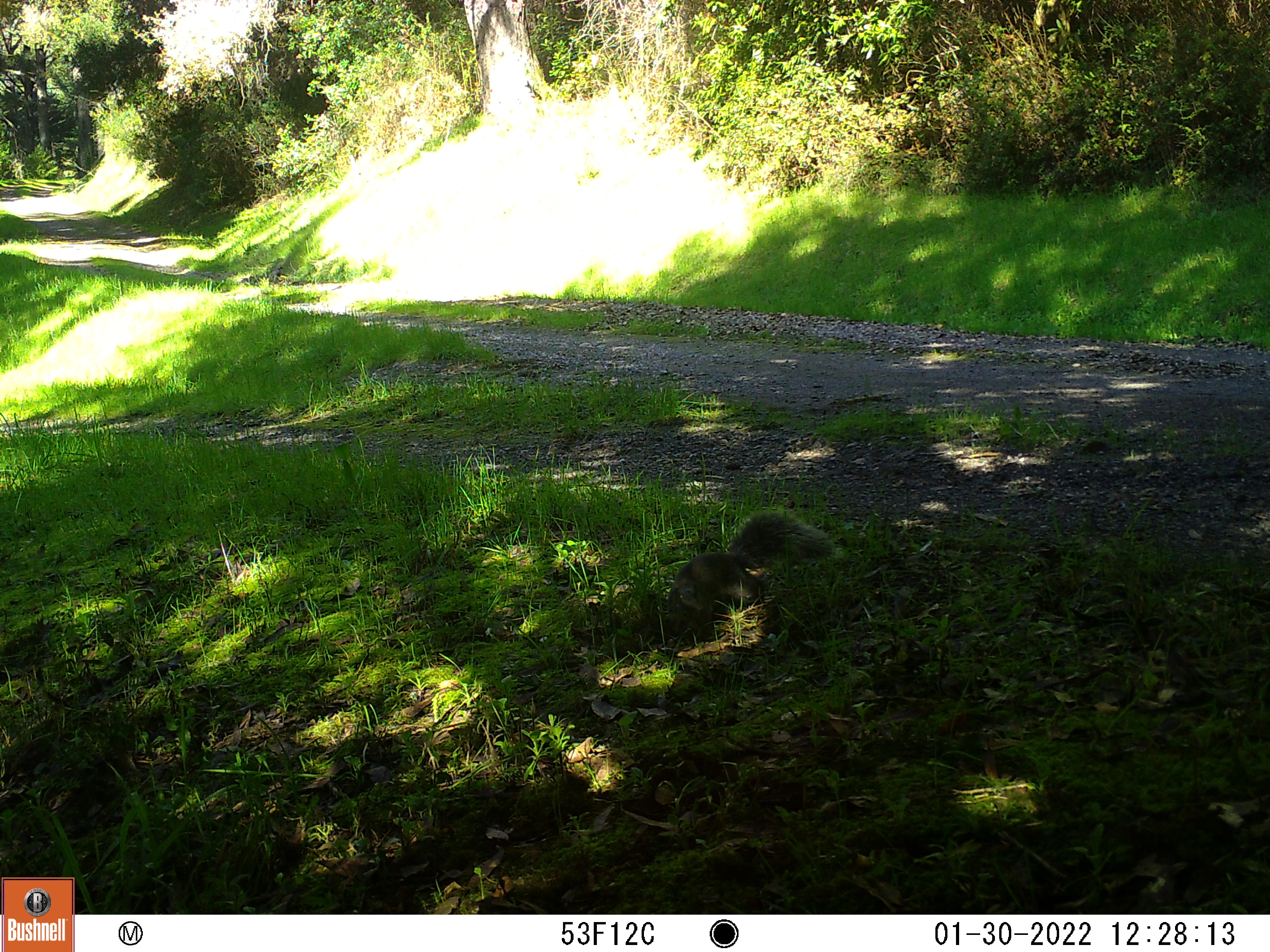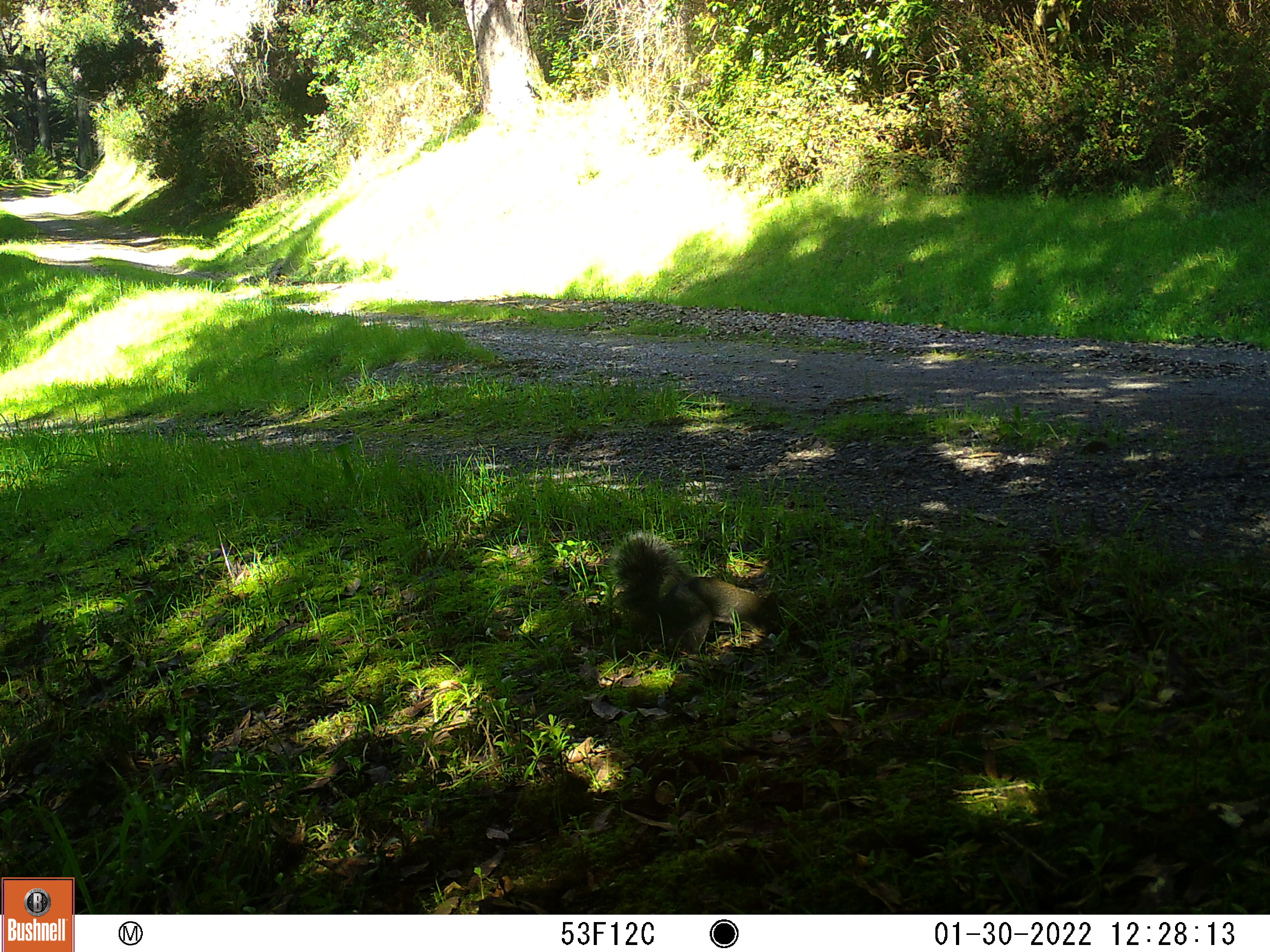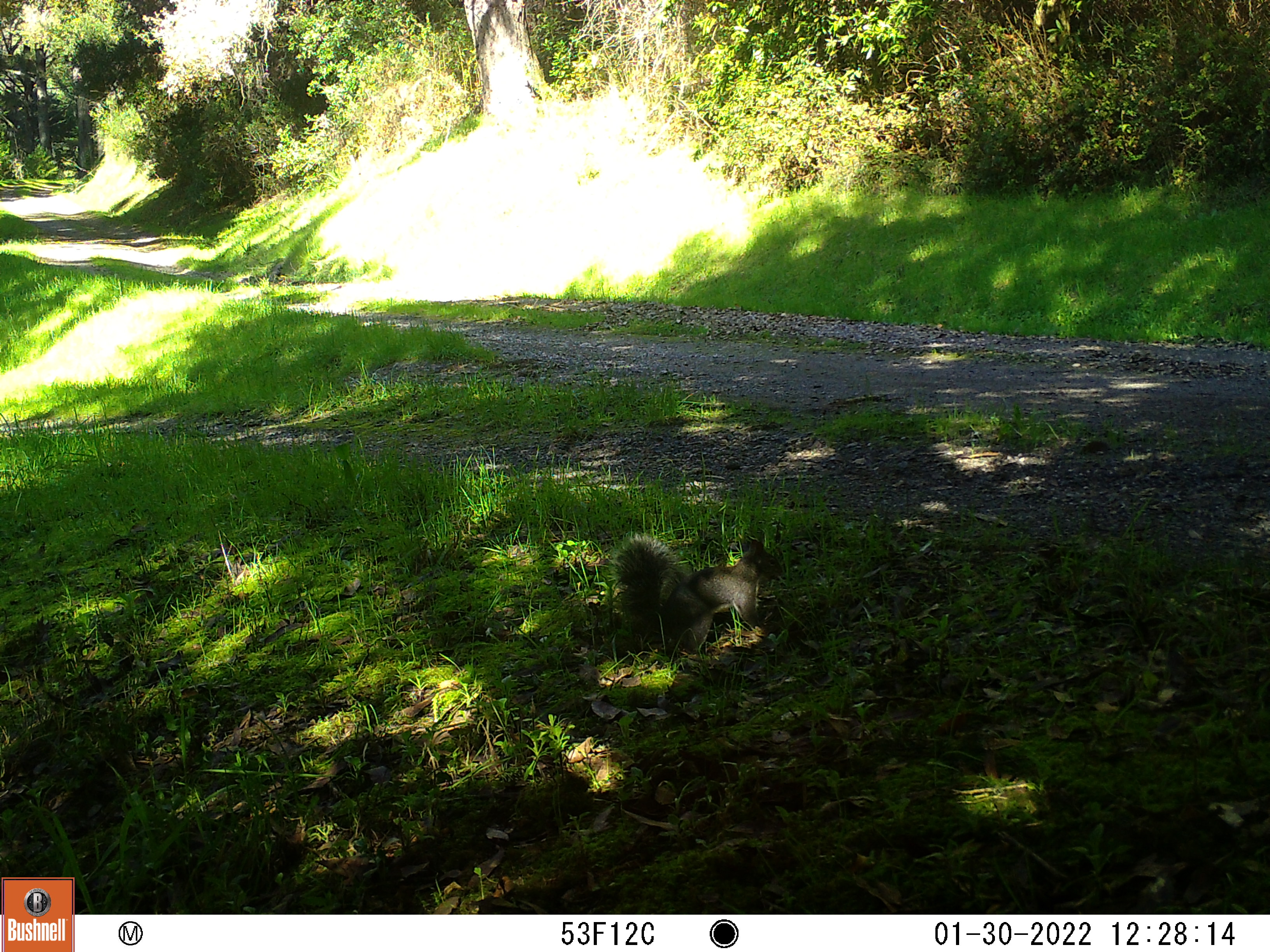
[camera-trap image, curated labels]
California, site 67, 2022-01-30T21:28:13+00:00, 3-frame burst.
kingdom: Animalia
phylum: Chordata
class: Mammalia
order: Rodentia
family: Sciuridae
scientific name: Sciuridae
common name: squirrel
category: unknown squirrel